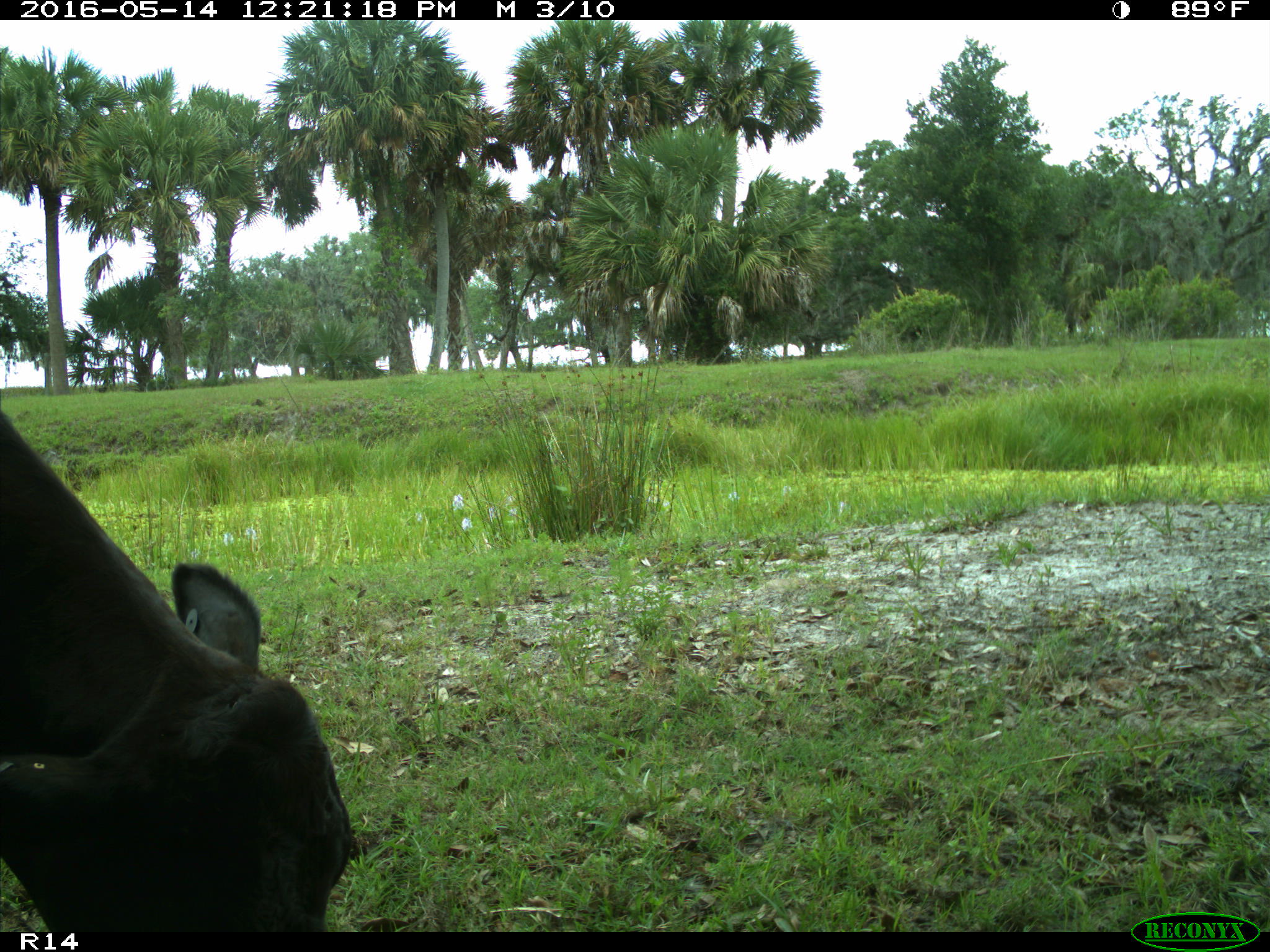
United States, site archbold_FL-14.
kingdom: Animalia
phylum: Chordata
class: Mammalia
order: Artiodactyla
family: Bovidae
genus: Bos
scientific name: Bos taurus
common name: domestic cow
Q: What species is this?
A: Bos taurus (domestic cow).